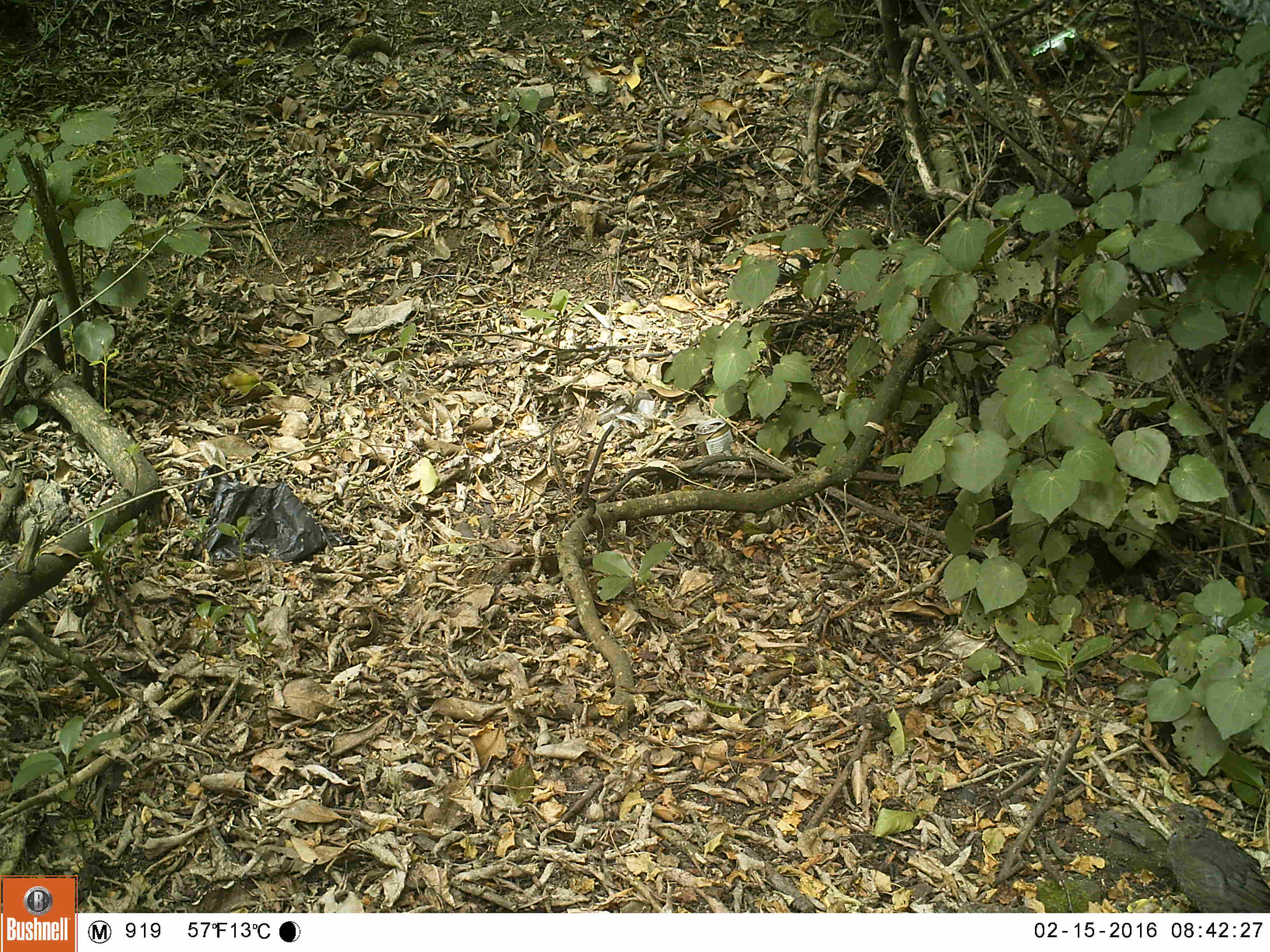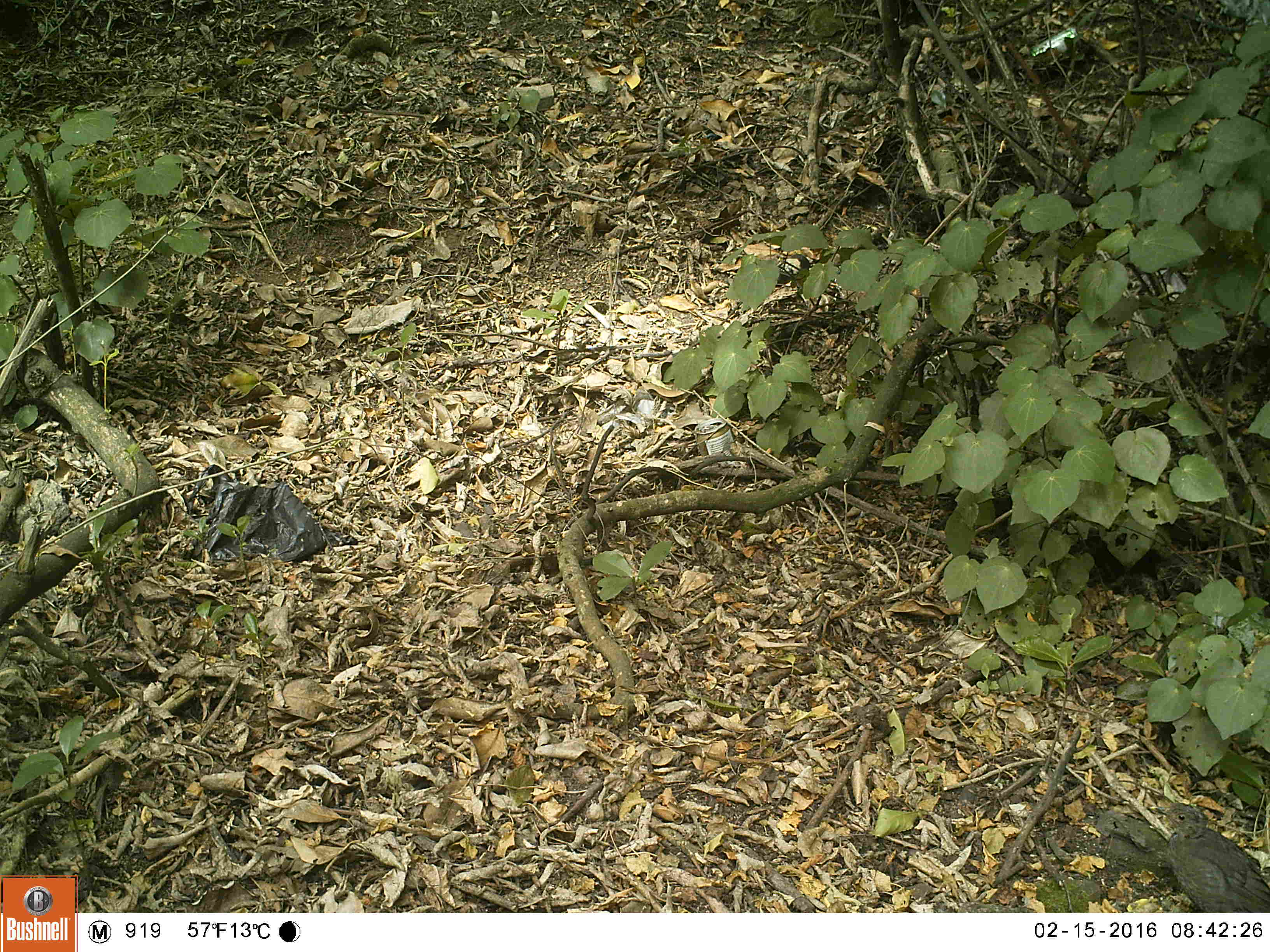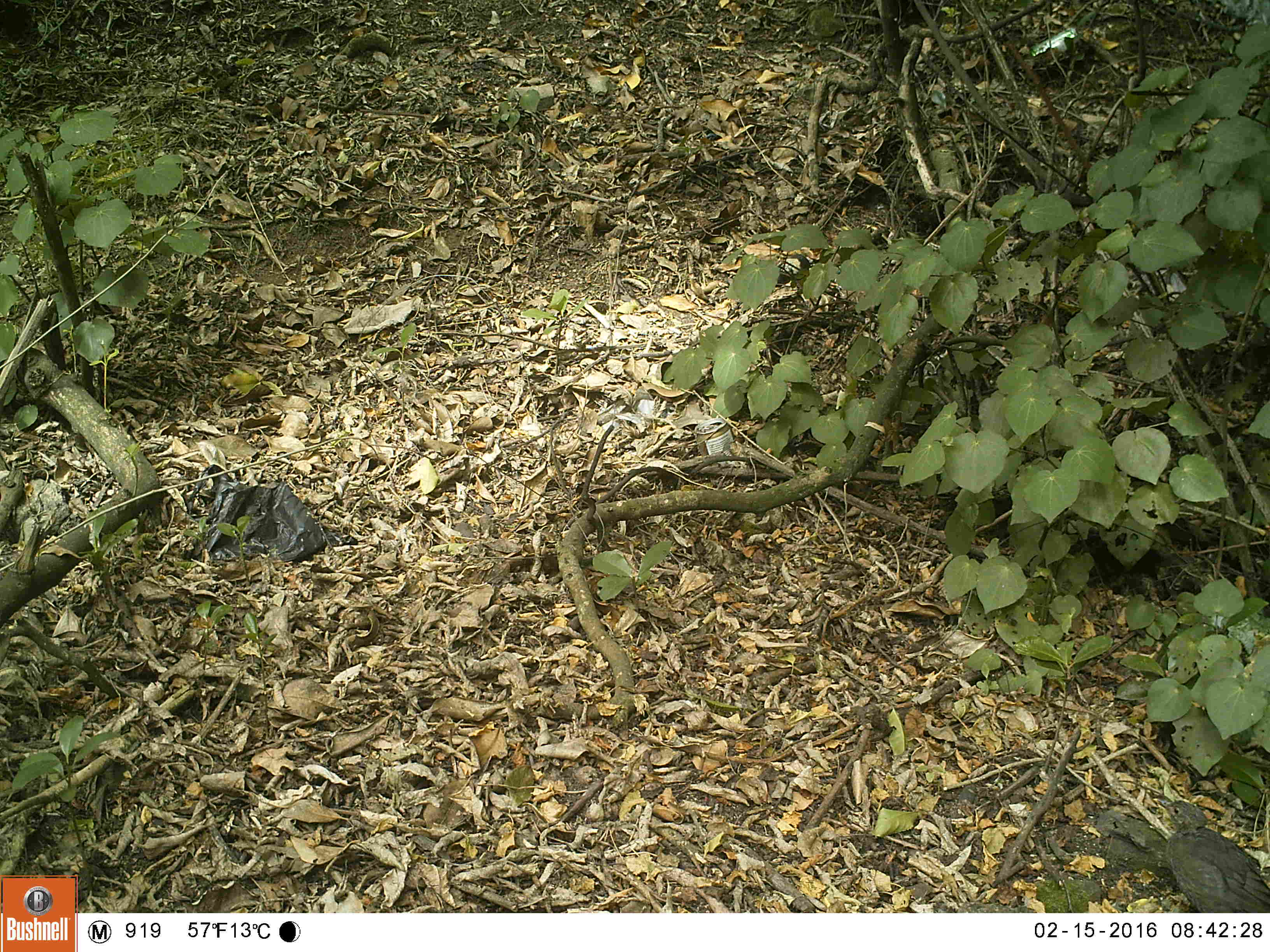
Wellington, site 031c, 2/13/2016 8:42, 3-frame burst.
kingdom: Animalia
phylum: Chordata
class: Aves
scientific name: Aves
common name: bird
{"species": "bird (Aves)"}